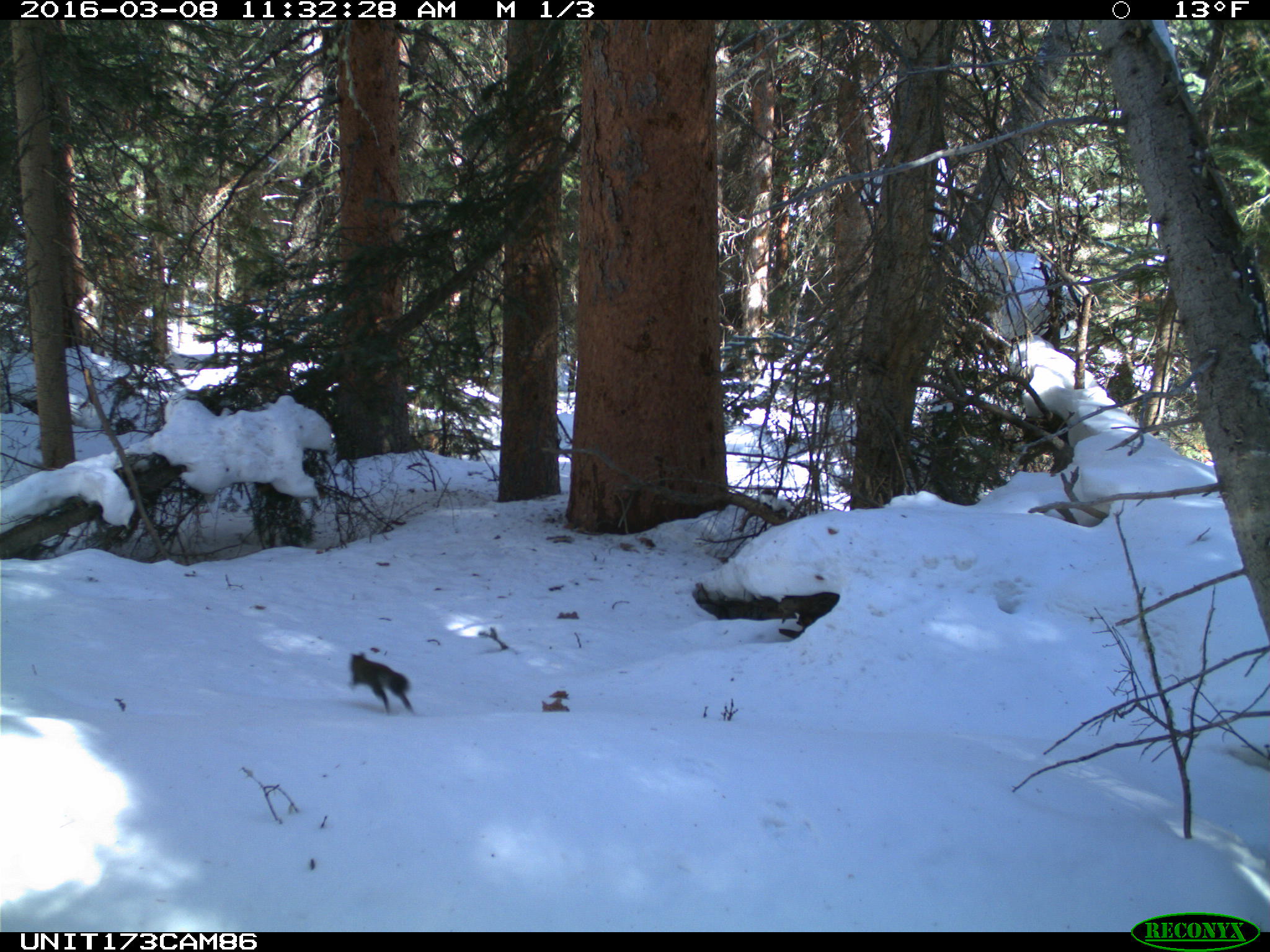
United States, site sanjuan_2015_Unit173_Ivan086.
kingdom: Animalia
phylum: Chordata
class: Mammalia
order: Rodentia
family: Sciuridae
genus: Tamiasciurus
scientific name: Tamiasciurus hudsonicus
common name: american red squirrel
Tamiasciurus hudsonicus (american red squirrel).